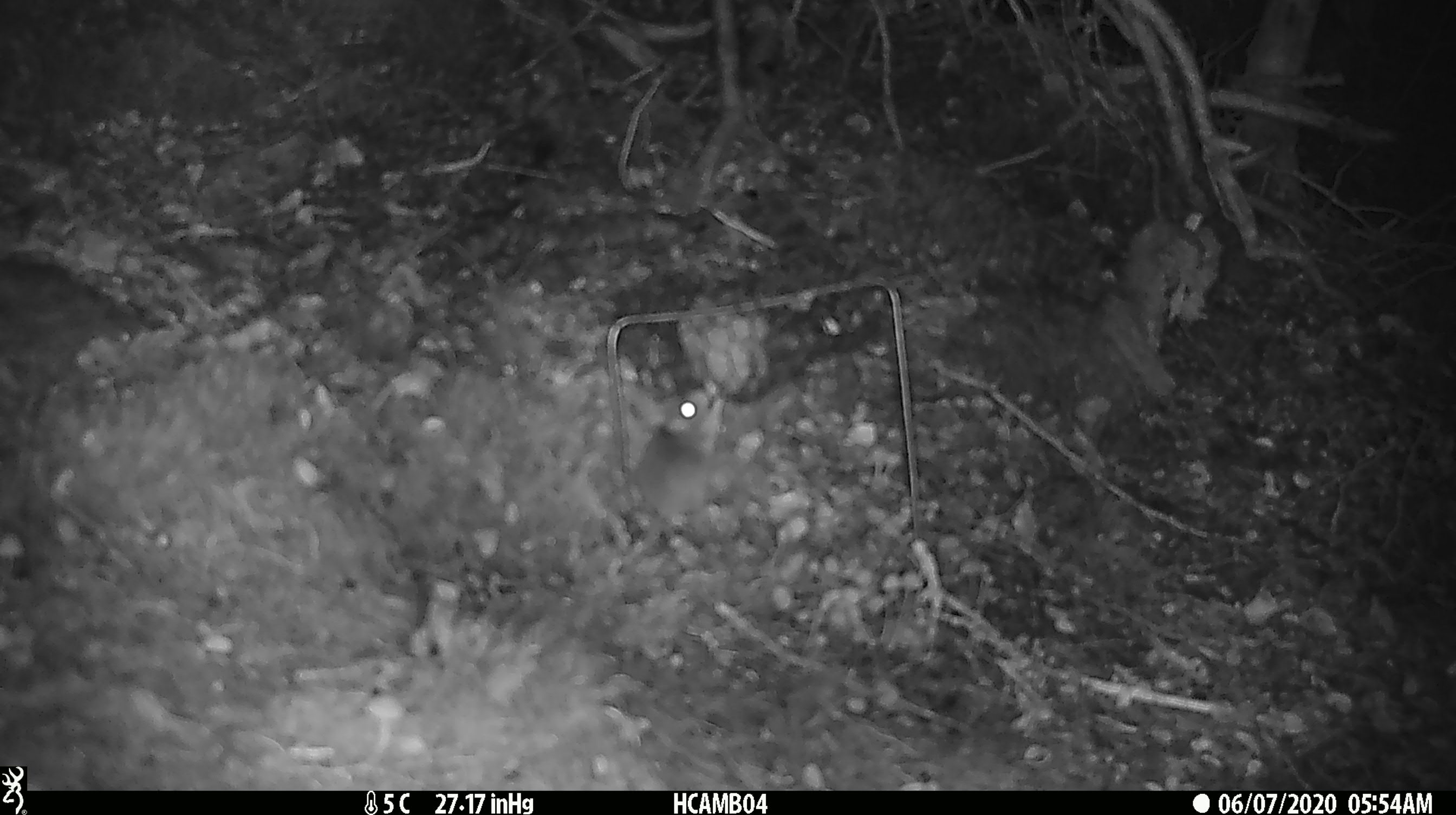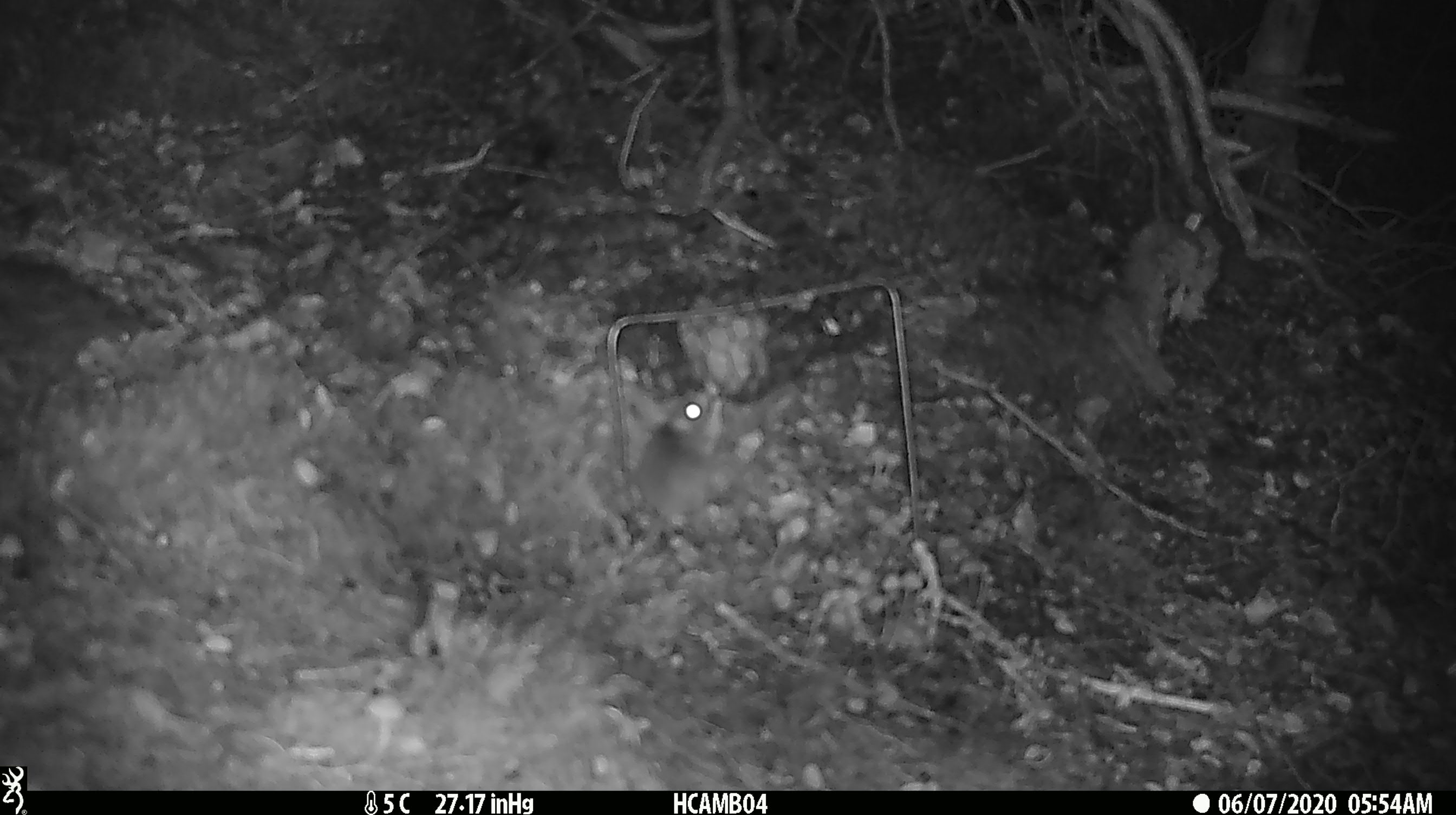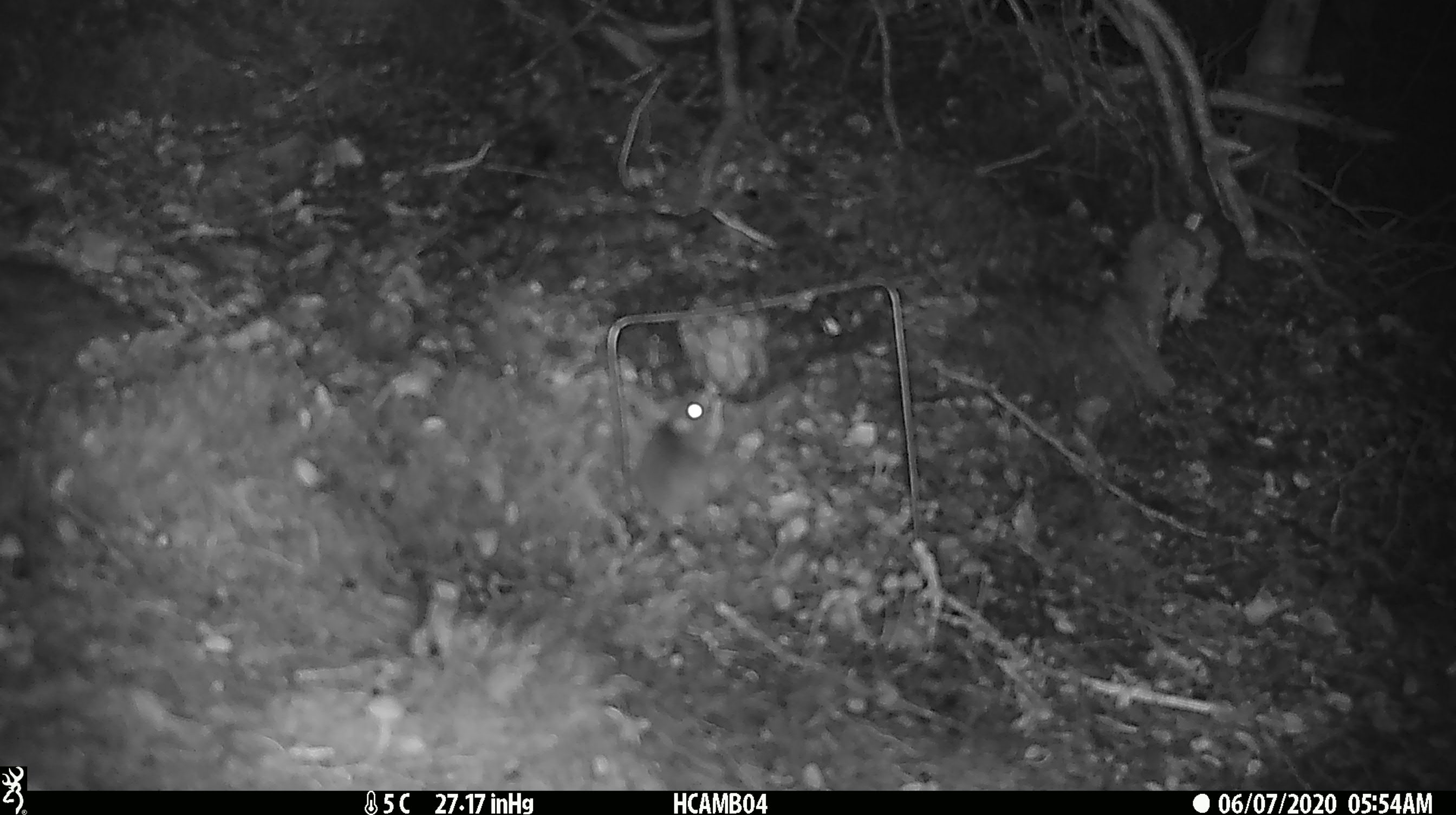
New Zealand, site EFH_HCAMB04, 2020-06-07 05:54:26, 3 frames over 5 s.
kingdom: Animalia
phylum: Chordata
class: Mammalia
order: Rodentia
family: Muridae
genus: Mus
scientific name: Mus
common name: mouse